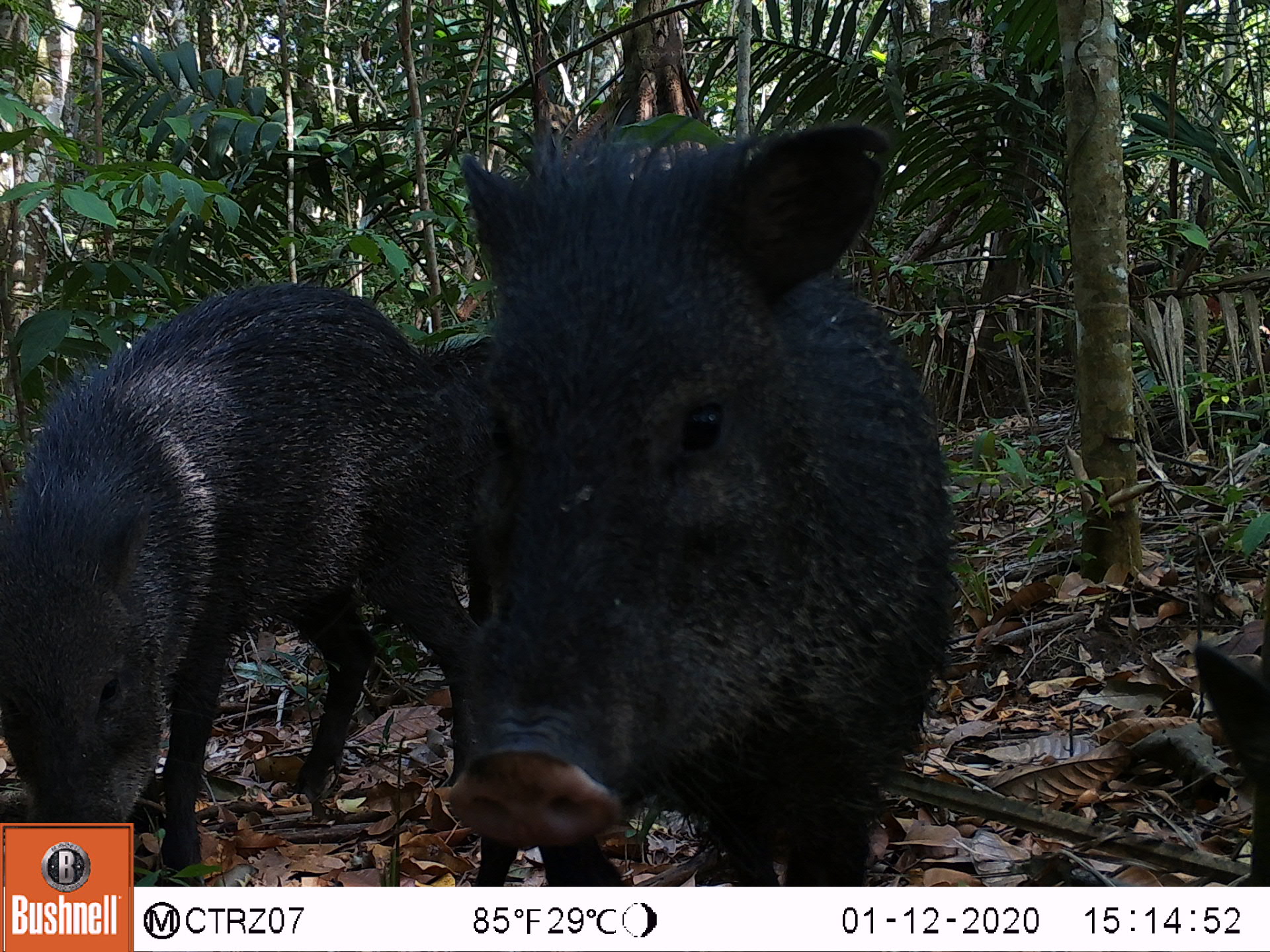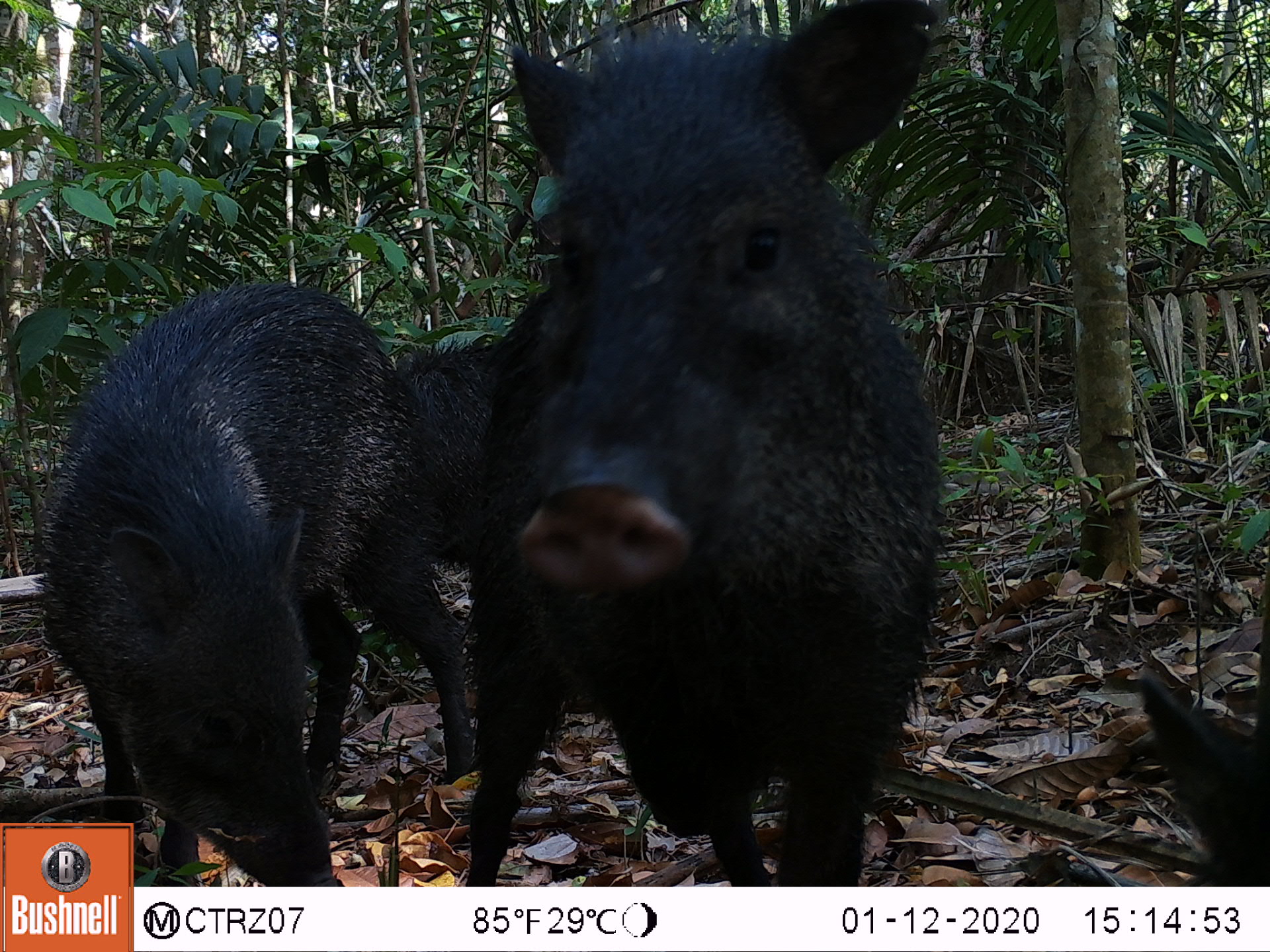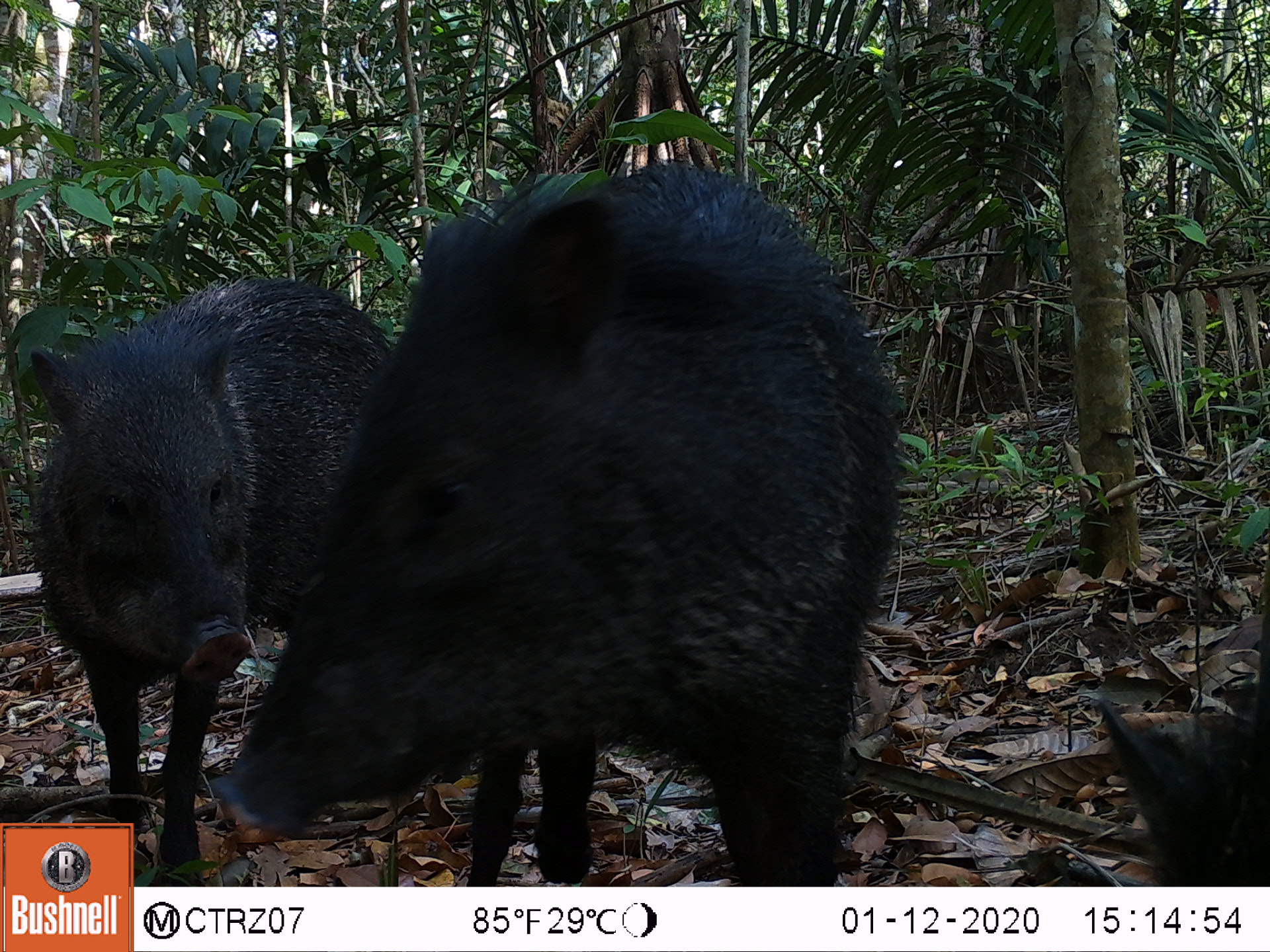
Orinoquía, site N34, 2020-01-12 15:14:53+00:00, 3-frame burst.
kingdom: Animalia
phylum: Chordata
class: Mammalia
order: Artiodactyla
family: Tayassuidae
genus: Pecari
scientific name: Pecari tajacu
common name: collared peccary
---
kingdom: Animalia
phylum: Chordata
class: Mammalia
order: Carnivora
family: Procyonidae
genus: Nasua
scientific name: Nasua nasua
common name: south american coati